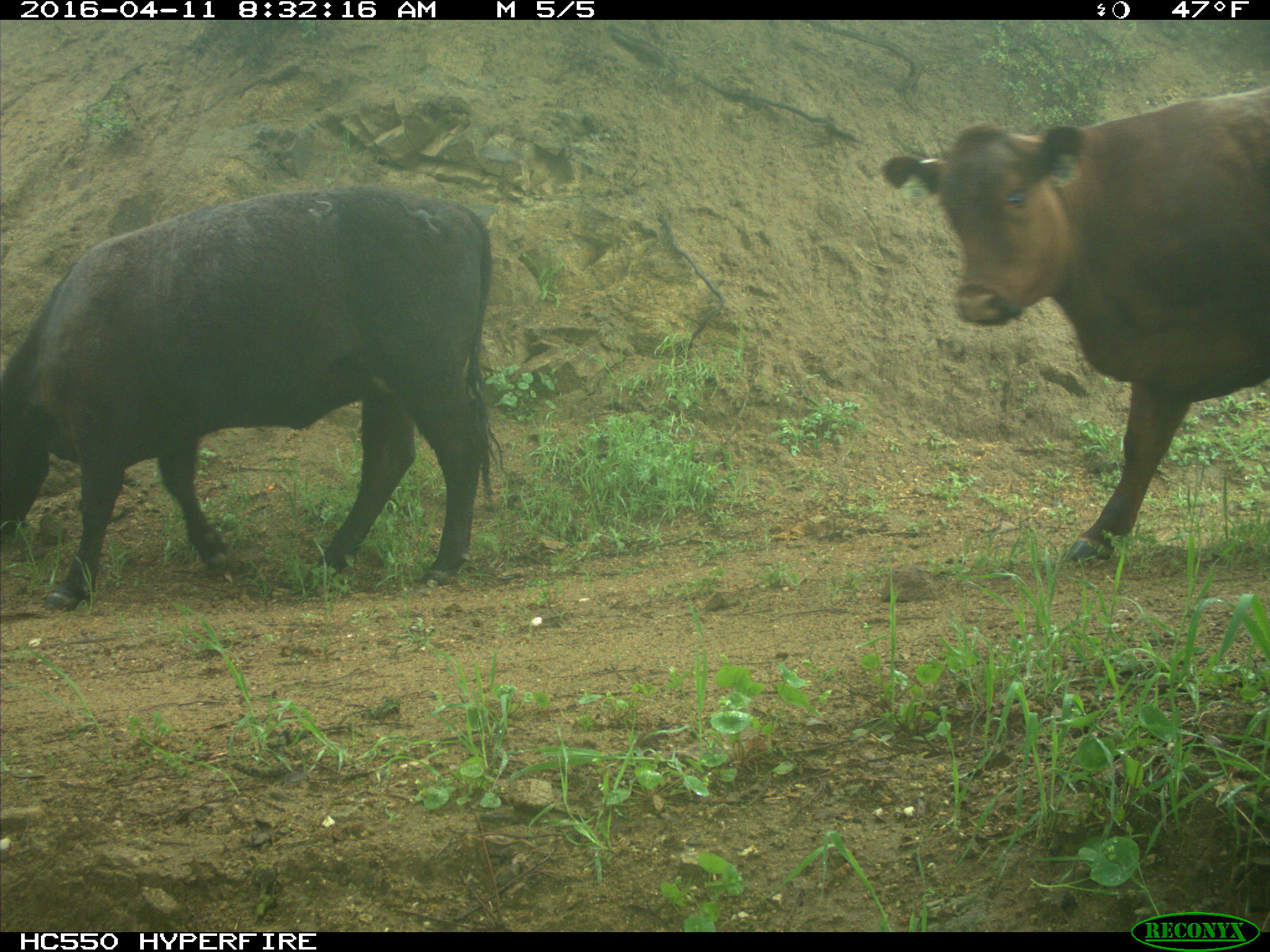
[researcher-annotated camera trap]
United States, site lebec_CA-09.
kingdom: Animalia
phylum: Chordata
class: Mammalia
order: Artiodactyla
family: Bovidae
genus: Bos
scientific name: Bos taurus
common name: domestic cow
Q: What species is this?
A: Bos taurus (domestic cow).